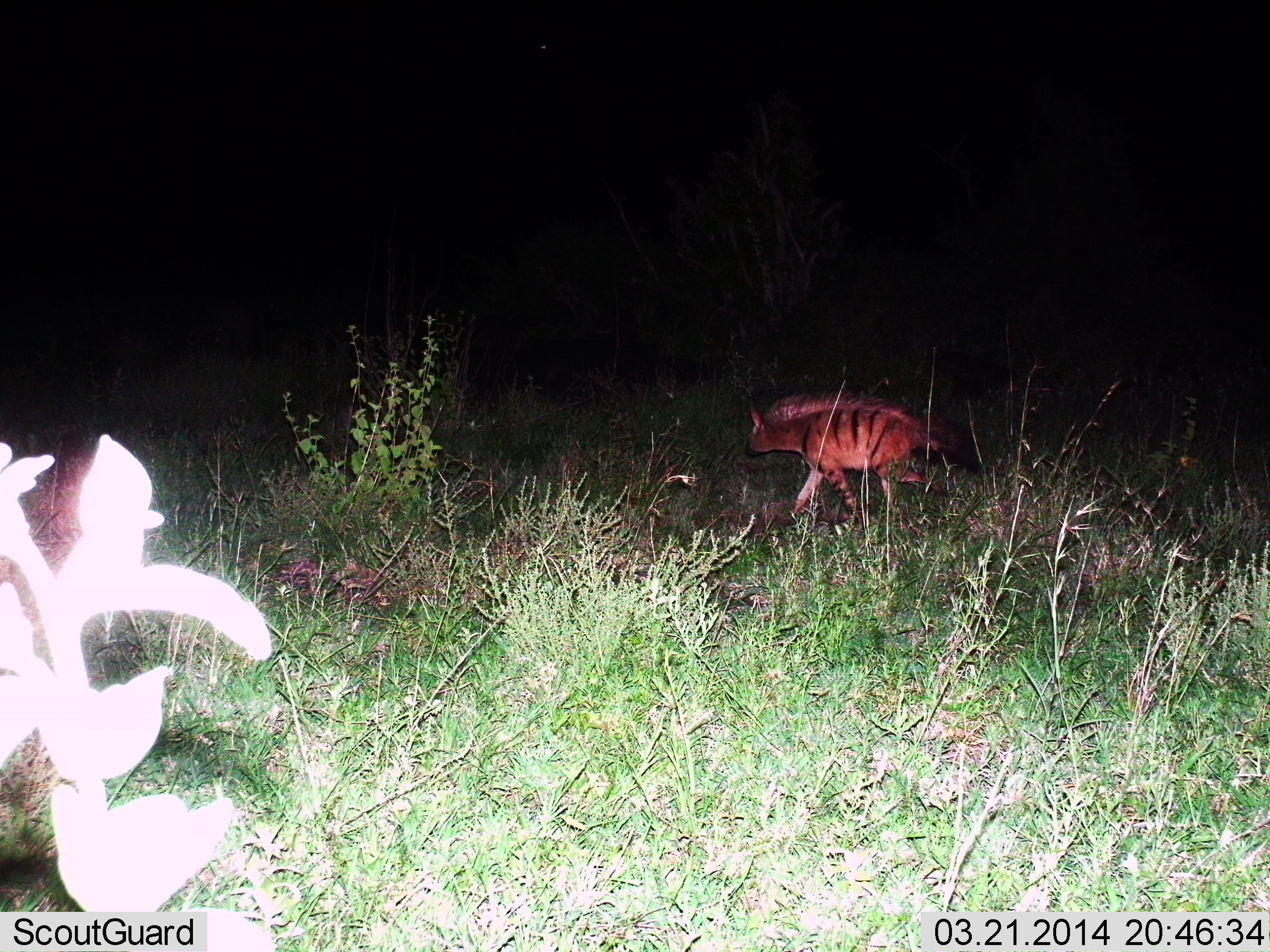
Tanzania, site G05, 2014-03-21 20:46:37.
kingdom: Animalia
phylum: Chordata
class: Mammalia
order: Carnivora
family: Hyaenidae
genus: Hyaena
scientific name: Hyaena hyaena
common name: striped hyena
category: hyenastriped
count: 1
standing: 0%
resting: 0%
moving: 100%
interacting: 0%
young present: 0%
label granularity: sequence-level